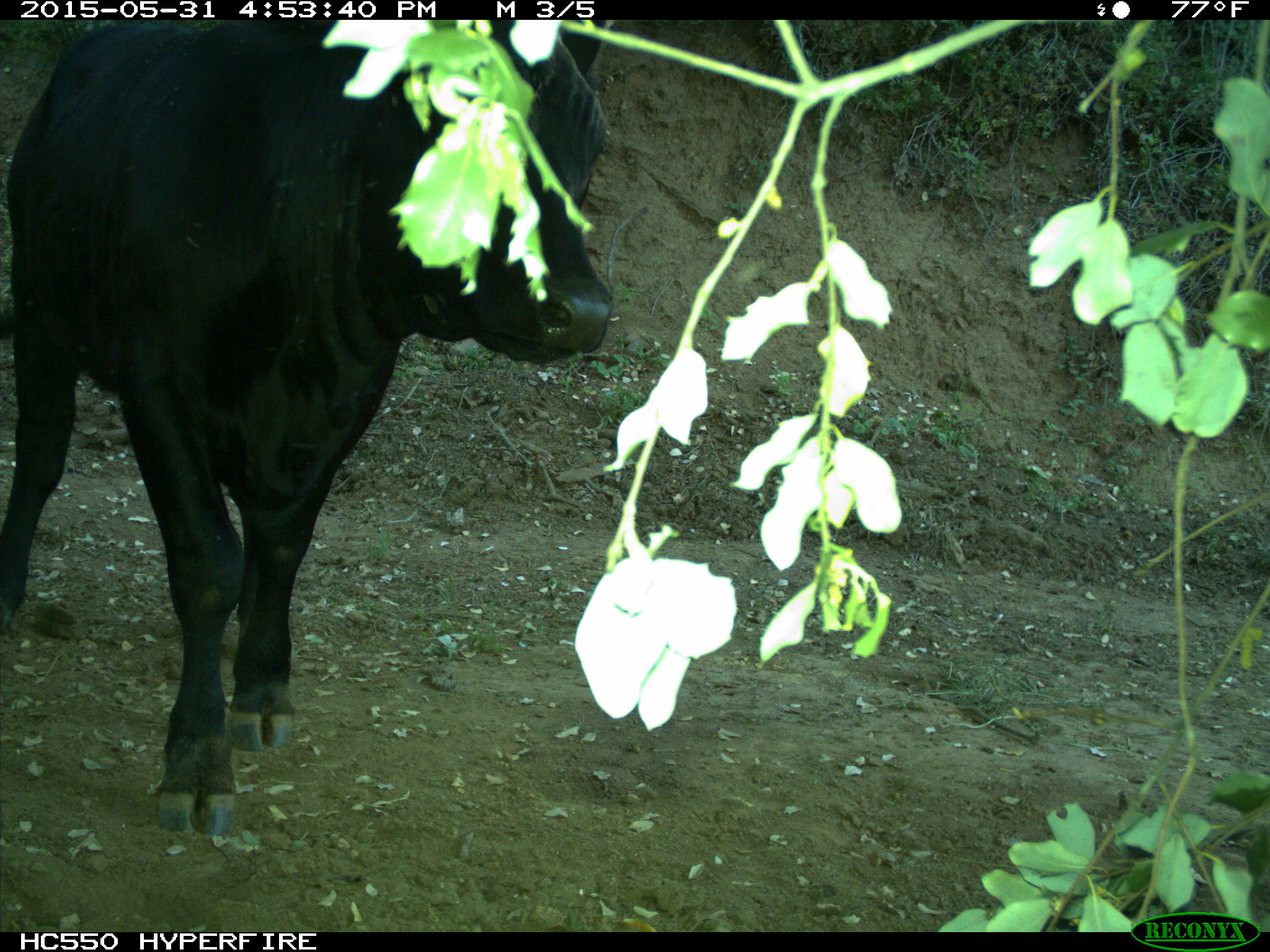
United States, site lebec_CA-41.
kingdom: Animalia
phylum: Chordata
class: Mammalia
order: Artiodactyla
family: Bovidae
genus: Bos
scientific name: Bos taurus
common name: domestic cow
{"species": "Bos taurus (domestic cow)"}